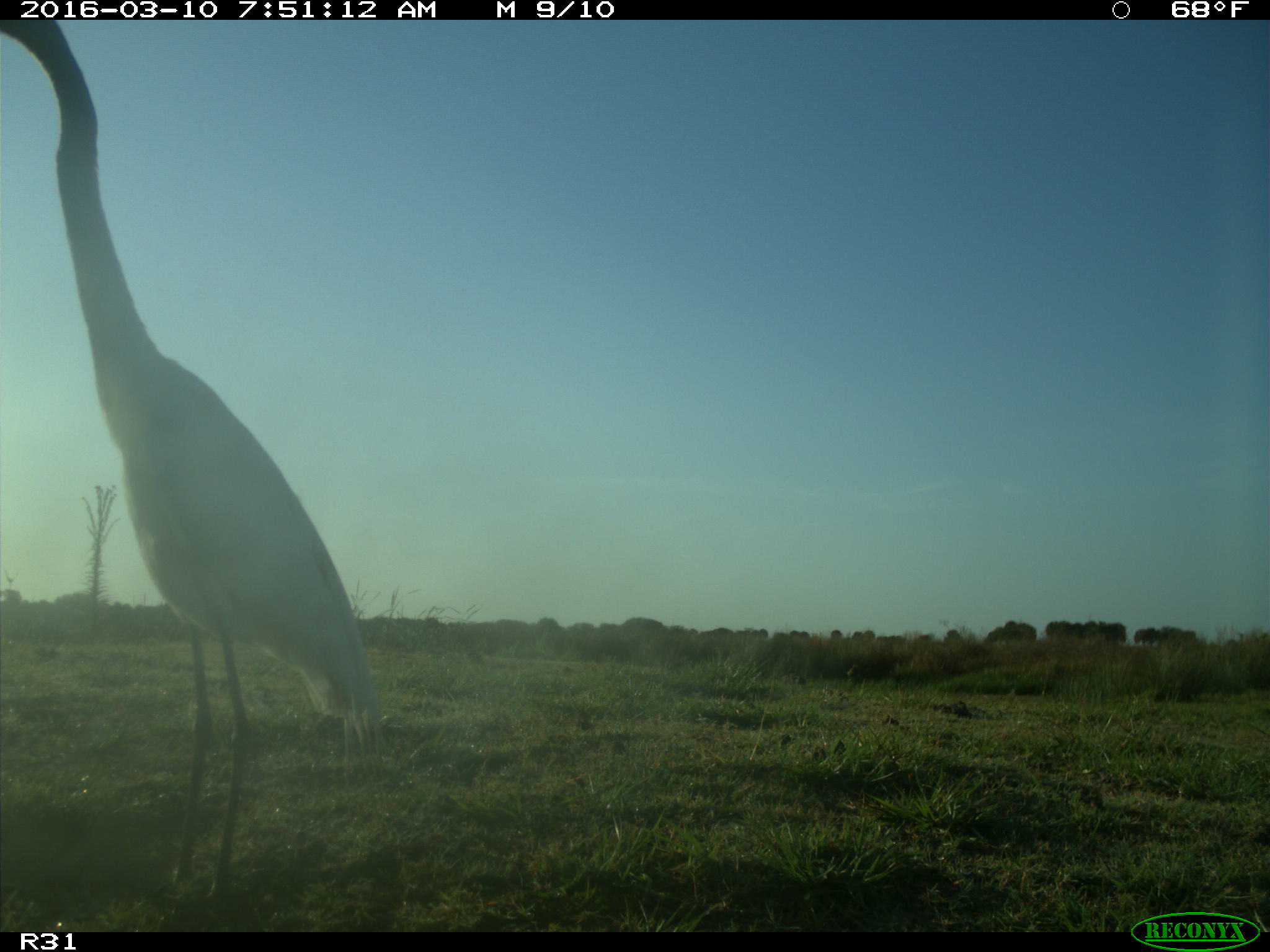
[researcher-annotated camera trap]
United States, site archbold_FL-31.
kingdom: Animalia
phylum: Chordata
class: Aves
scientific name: Aves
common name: birds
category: unidentified bird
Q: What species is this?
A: Unidentified bird (birds) (Aves).